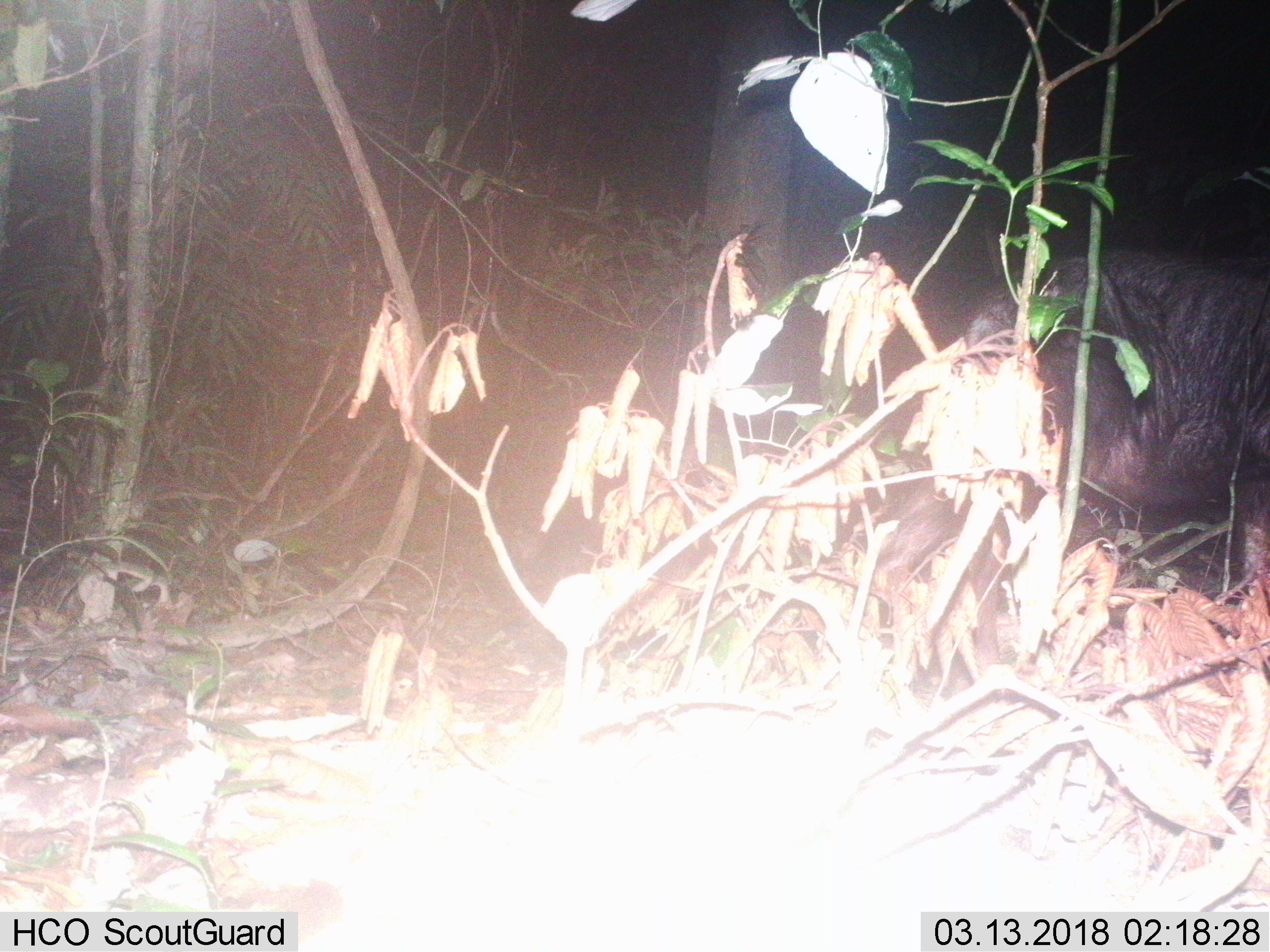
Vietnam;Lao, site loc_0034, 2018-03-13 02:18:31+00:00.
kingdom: Animalia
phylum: Chordata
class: Mammalia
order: Artiodactyla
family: Bovidae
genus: Capricornis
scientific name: Capricornis sumatraensis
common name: chinese serow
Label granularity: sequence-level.